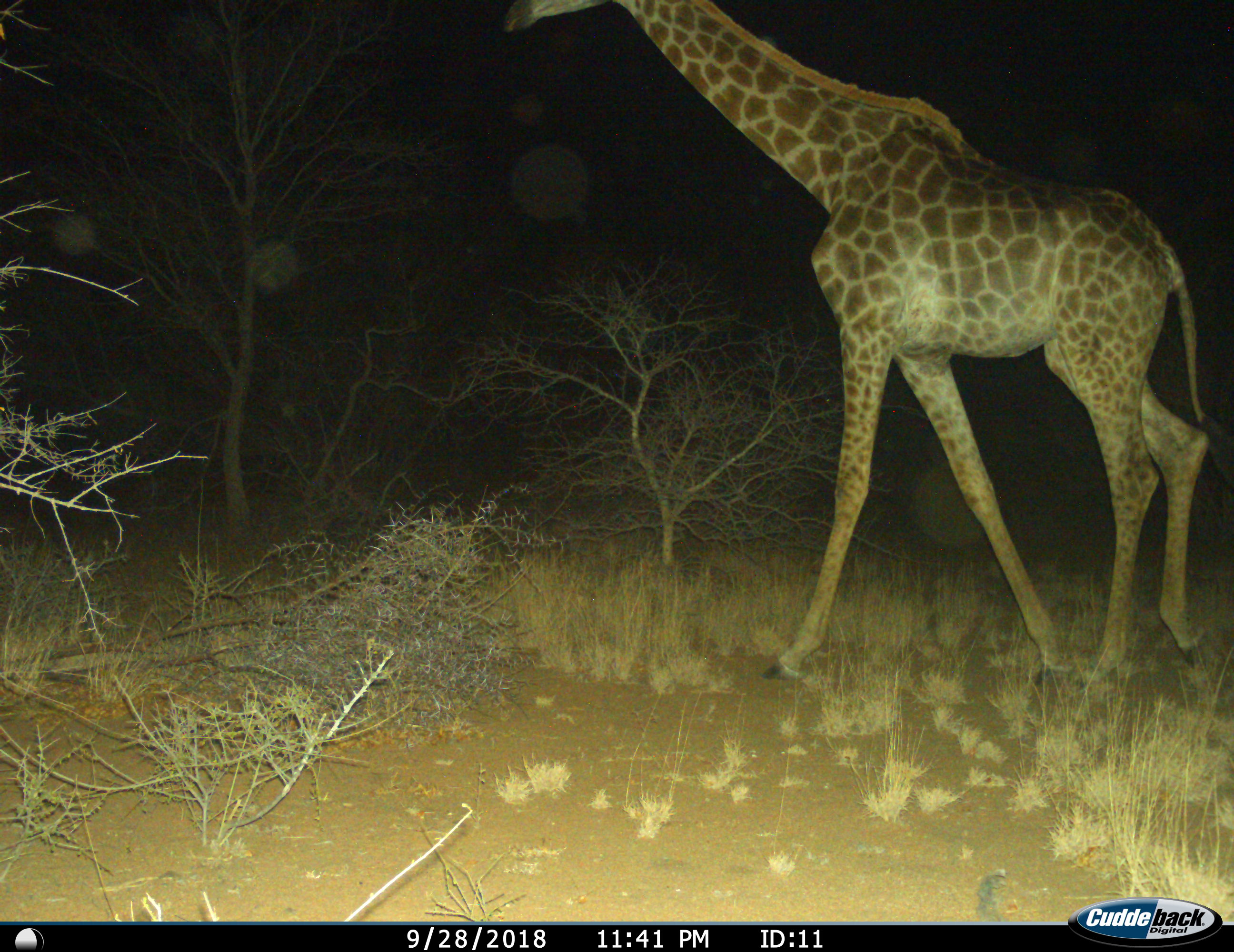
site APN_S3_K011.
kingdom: Animalia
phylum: Chordata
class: Mammalia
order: Artiodactyla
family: Giraffidae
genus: Giraffa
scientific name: Giraffa camelopardalis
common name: giraffe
Giraffe (Giraffa camelopardalis), count 1. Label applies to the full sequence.